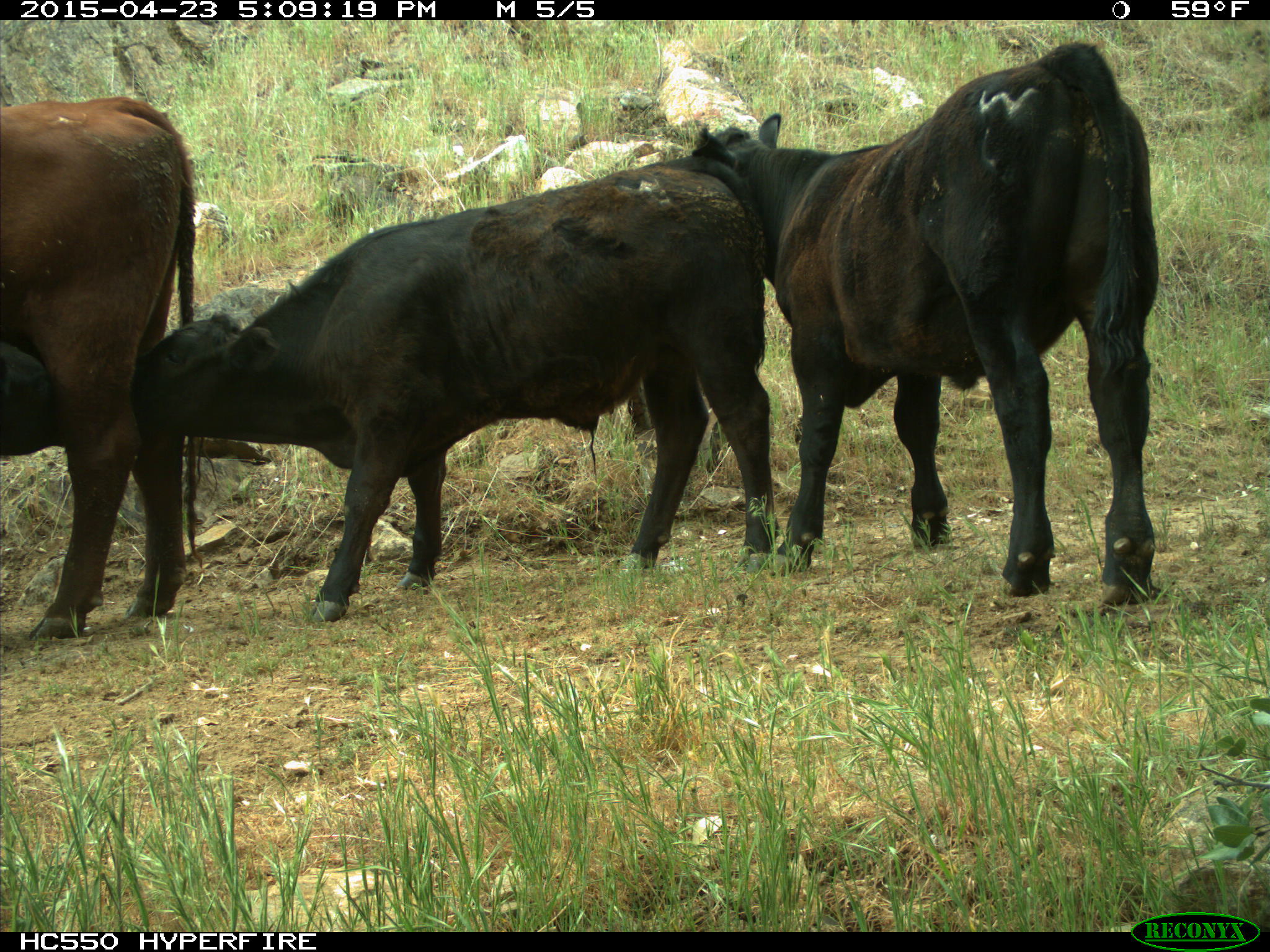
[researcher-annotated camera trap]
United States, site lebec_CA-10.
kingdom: Animalia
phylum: Chordata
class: Mammalia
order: Artiodactyla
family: Bovidae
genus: Bos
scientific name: Bos taurus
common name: domestic cow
Bos taurus (domestic cow).